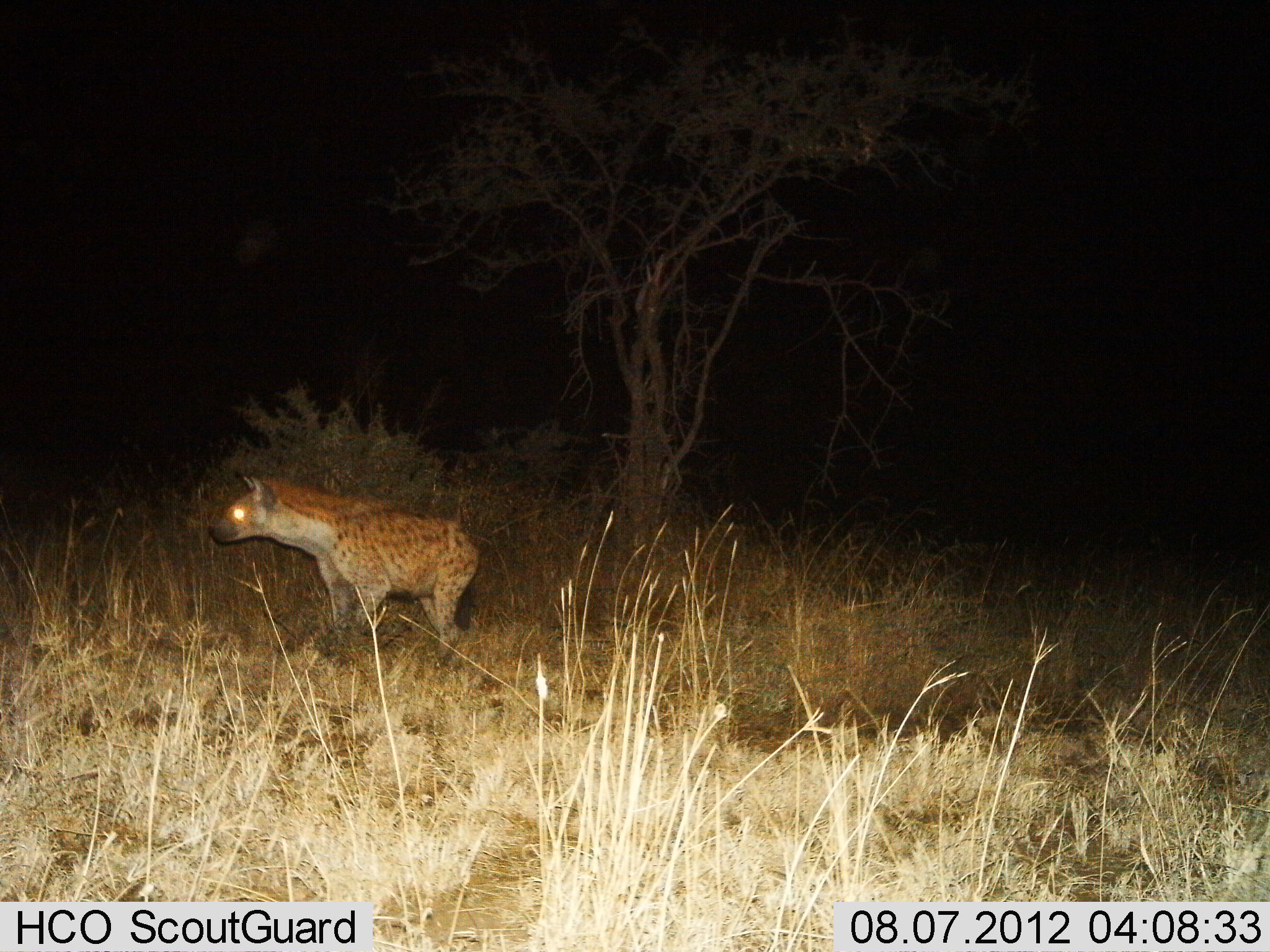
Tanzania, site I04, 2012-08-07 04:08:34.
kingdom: Animalia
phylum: Chordata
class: Mammalia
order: Carnivora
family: Hyaenidae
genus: Crocuta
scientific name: Crocuta crocuta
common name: spotted hyena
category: hyenaspotted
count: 1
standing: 100%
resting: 0%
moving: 0%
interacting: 0%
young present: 0%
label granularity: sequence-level